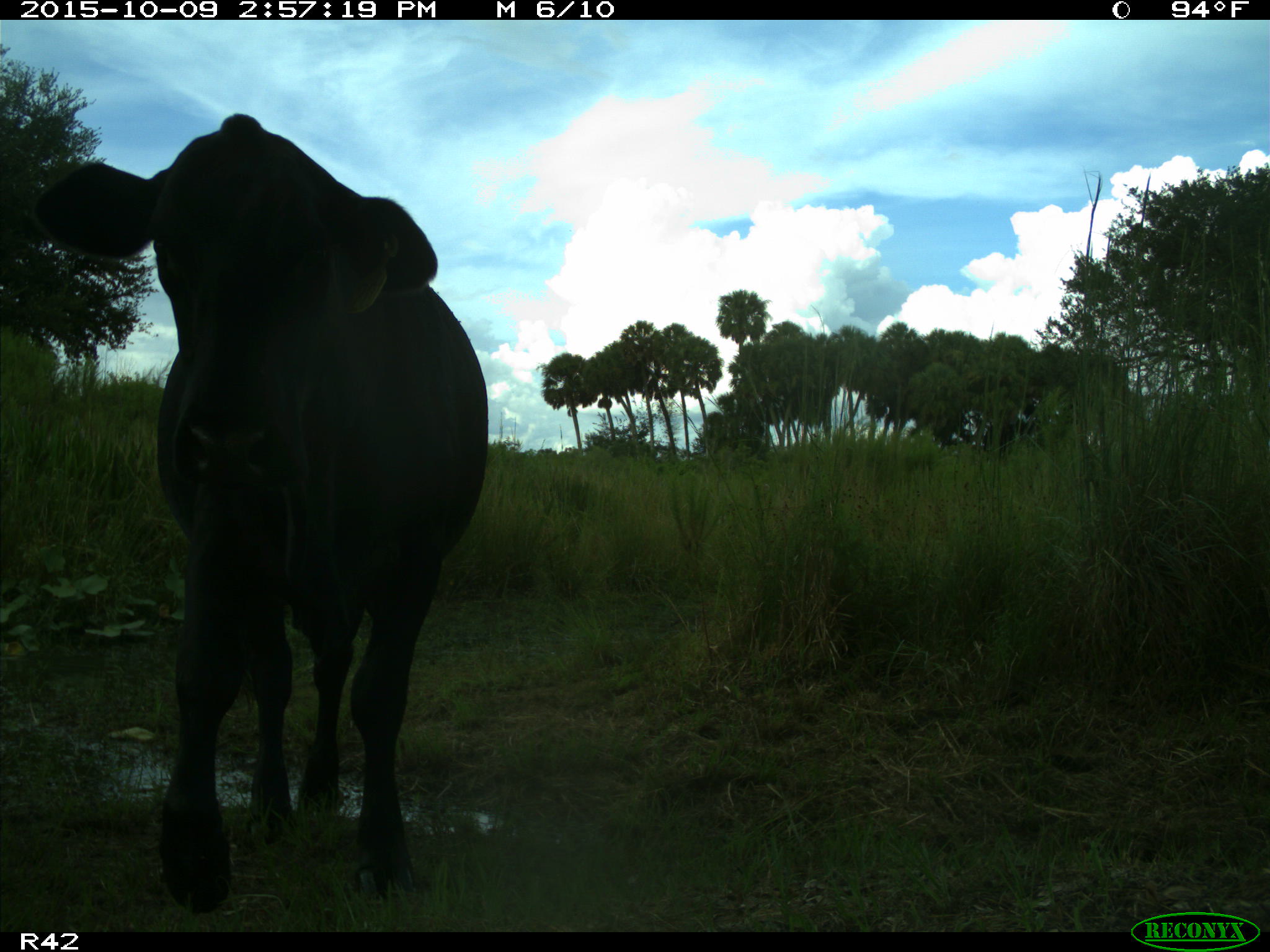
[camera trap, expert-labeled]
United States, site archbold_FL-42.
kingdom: Animalia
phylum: Chordata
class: Mammalia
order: Artiodactyla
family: Bovidae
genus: Bos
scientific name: Bos taurus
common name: domestic cow